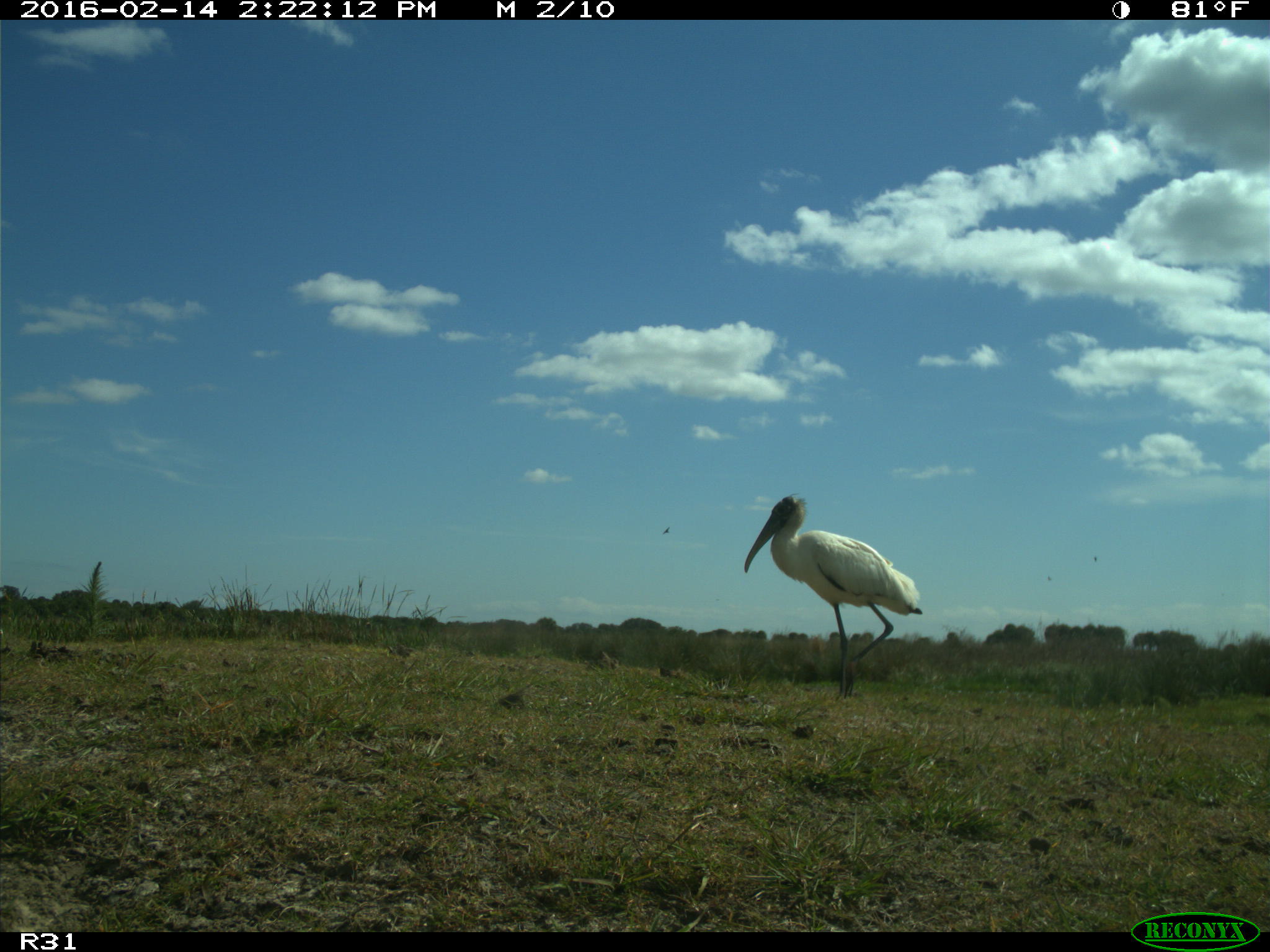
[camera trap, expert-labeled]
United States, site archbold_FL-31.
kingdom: Animalia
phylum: Chordata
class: Aves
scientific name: Aves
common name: birds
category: unidentified bird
Unidentified bird (birds) (Aves).